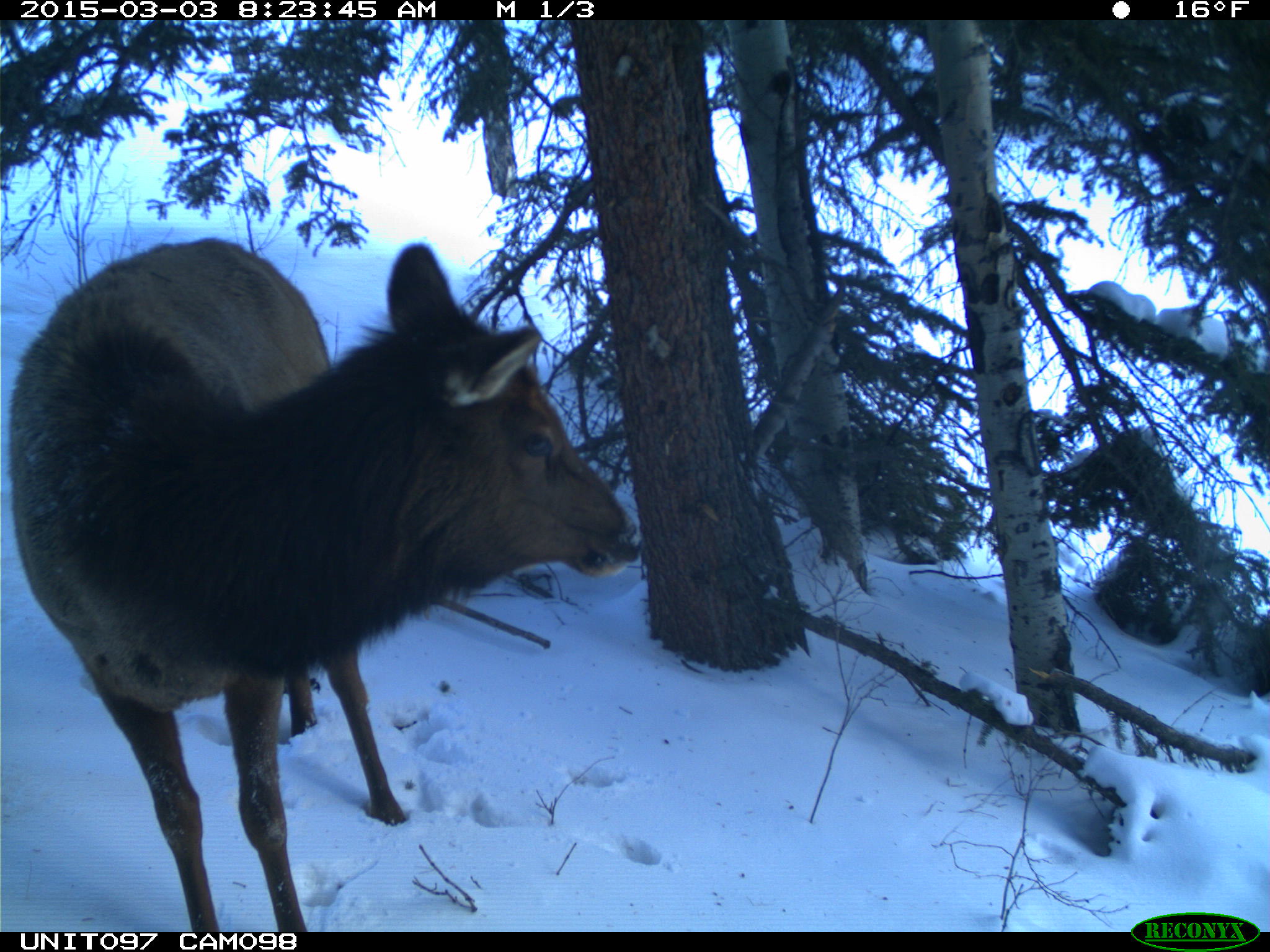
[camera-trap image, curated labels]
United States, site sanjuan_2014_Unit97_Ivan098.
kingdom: Animalia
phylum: Chordata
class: Mammalia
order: Artiodactyla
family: Cervidae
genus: Cervus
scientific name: Cervus elaphus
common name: red deer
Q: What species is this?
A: Cervus elaphus (red deer).